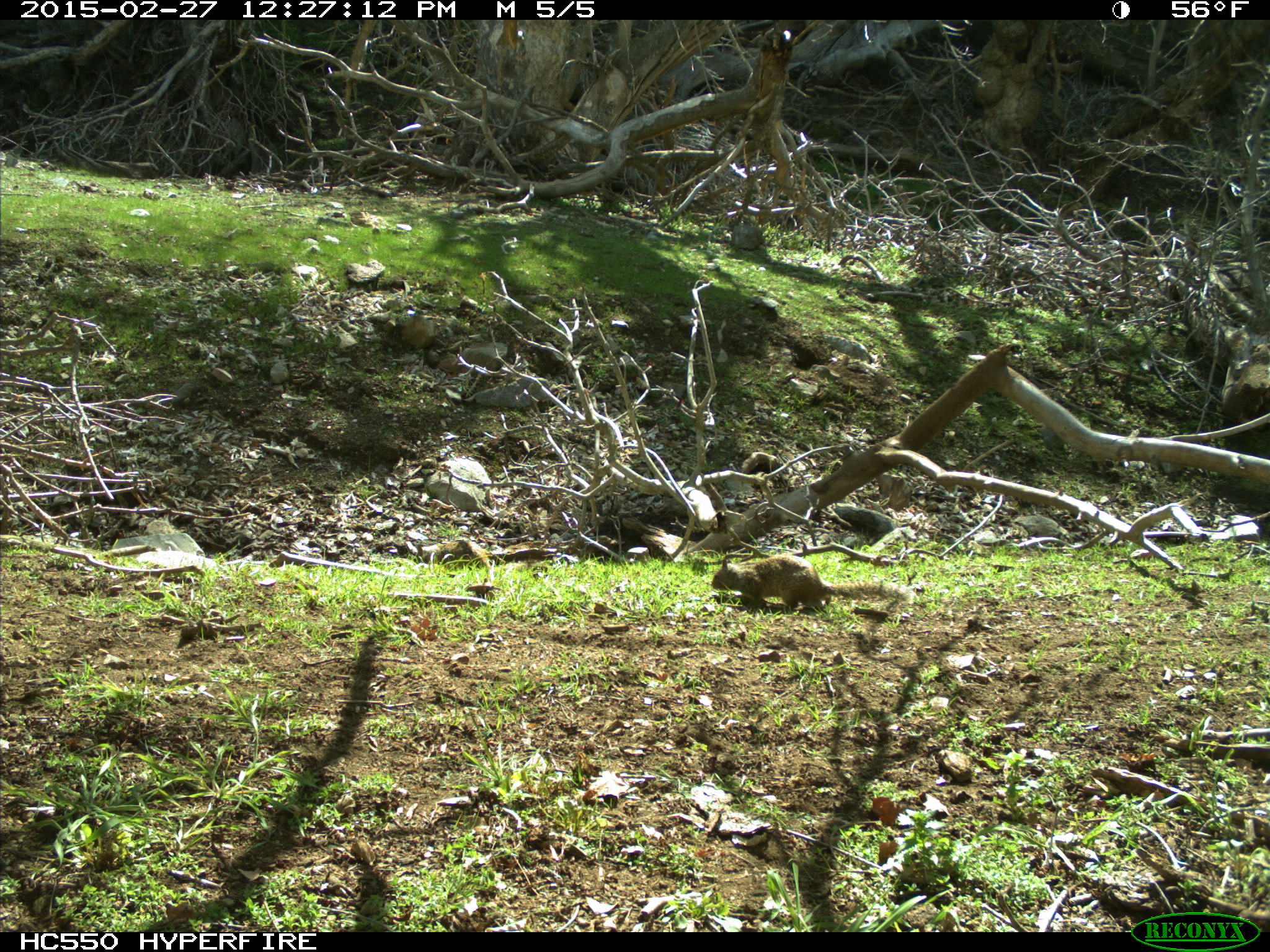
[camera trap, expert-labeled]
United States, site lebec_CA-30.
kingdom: Animalia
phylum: Chordata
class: Mammalia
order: Rodentia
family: Sciuridae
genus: Otospermophilus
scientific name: Otospermophilus beecheyi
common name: california ground squirrel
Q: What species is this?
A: Otospermophilus beecheyi (california ground squirrel).